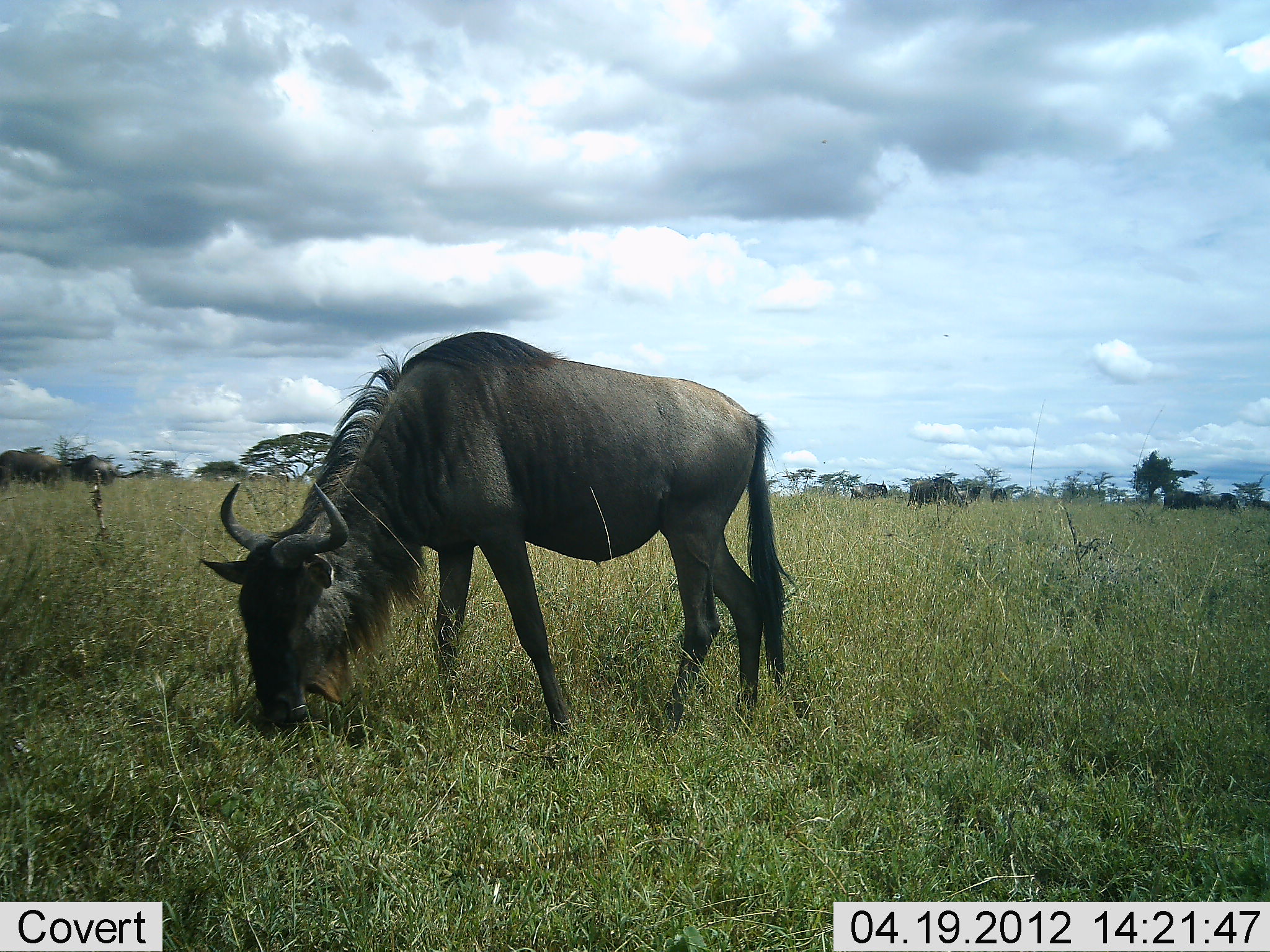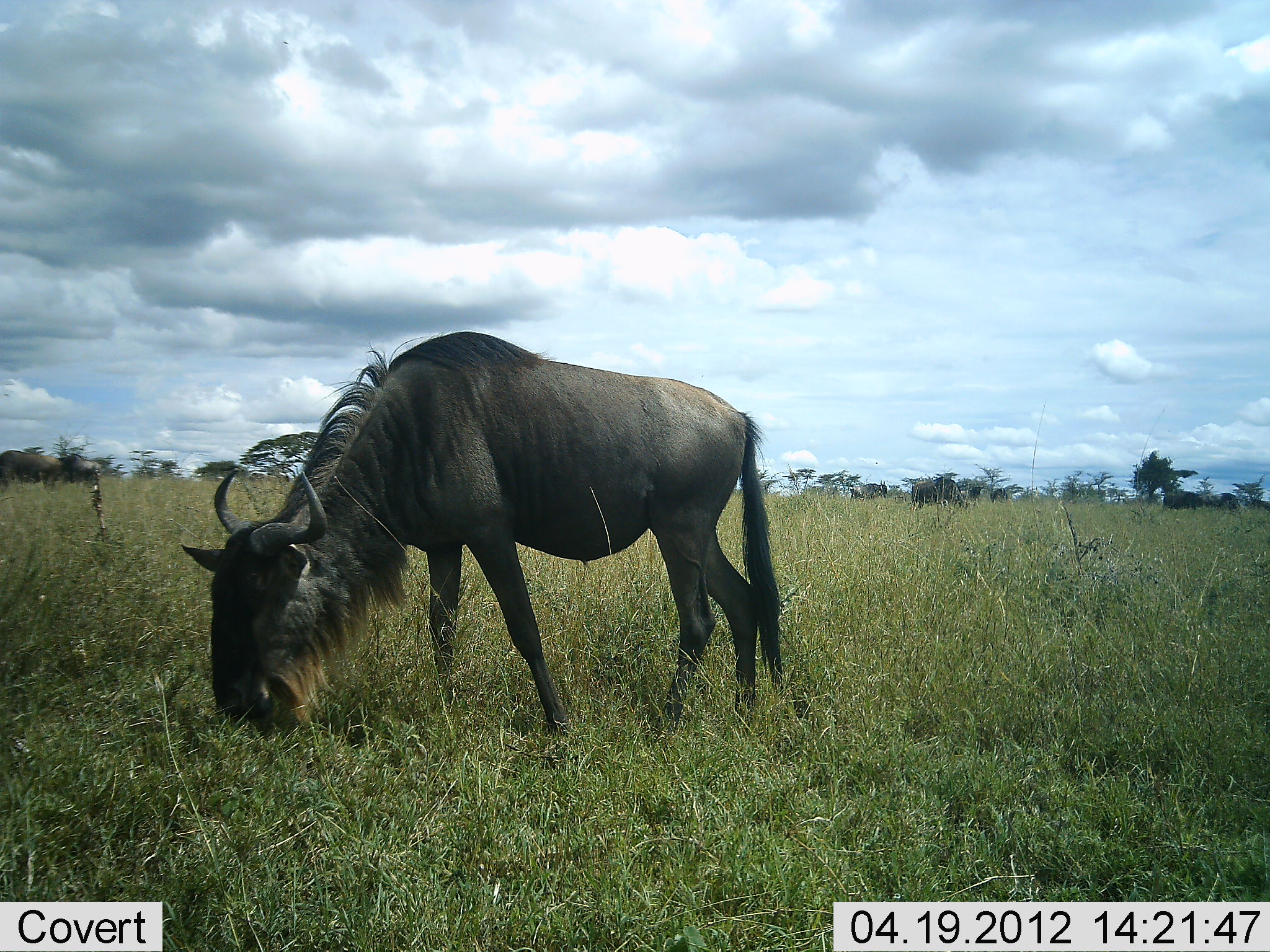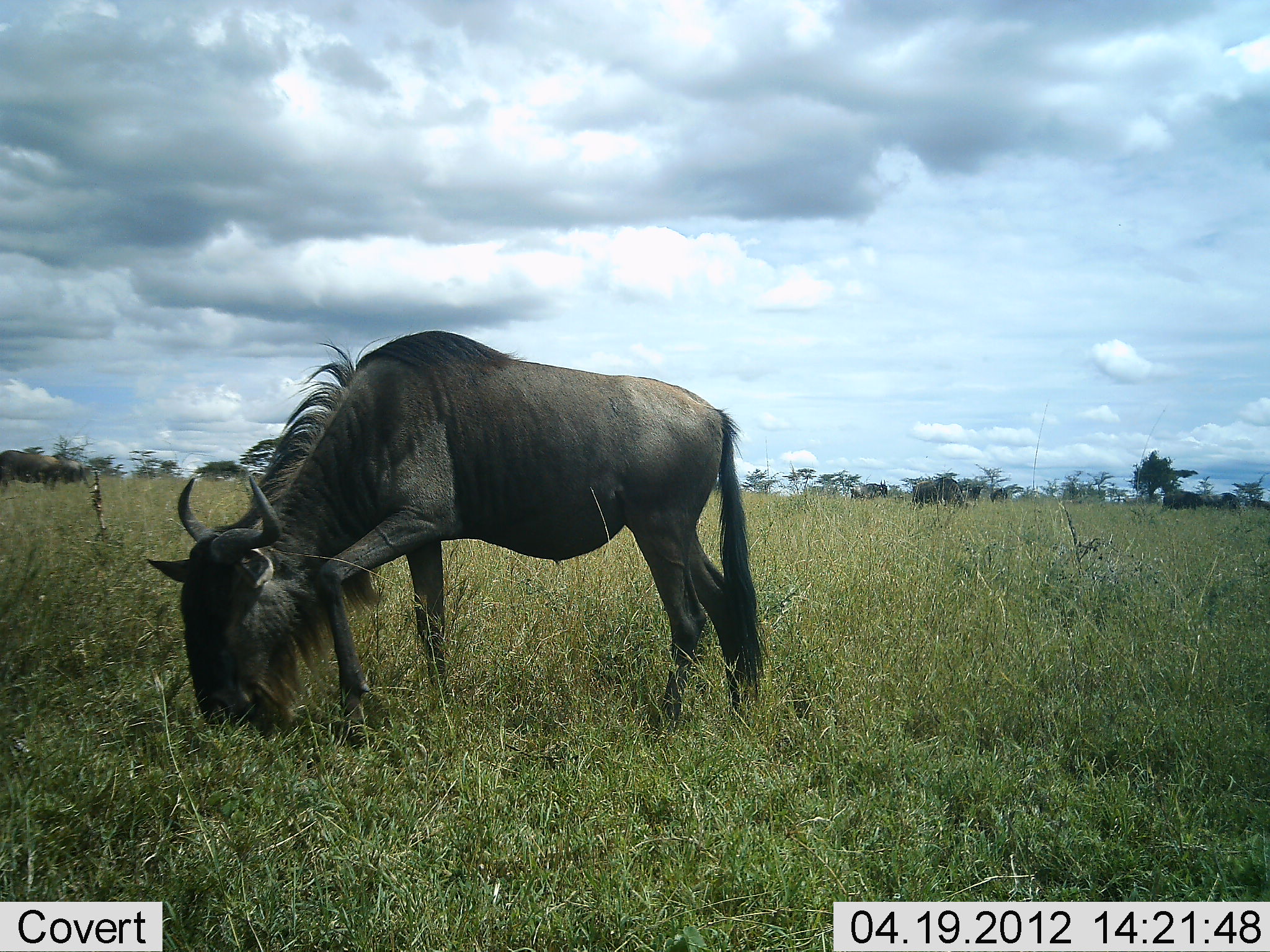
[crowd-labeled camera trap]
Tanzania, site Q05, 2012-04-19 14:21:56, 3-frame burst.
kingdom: Animalia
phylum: Chordata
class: Mammalia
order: Artiodactyla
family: Bovidae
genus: Connochaetes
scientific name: Connochaetes taurinus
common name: blue wildebeest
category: wildebeest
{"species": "wildebeest (blue wildebeest) (Connochaetes taurinus)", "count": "3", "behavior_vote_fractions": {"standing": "21%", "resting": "0%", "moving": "26%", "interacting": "0%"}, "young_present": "0%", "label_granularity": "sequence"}